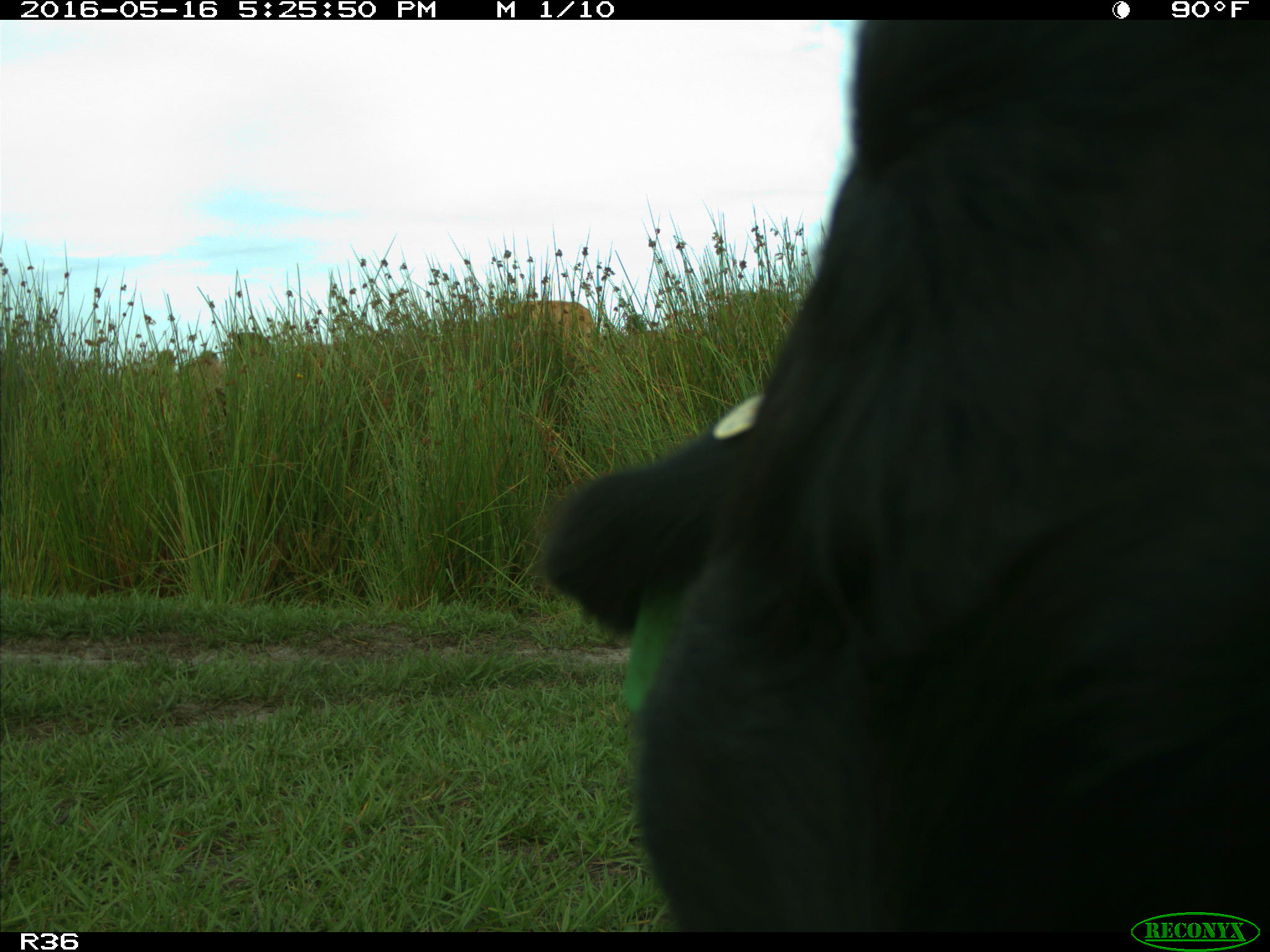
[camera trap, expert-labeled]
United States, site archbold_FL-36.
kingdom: Animalia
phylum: Chordata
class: Mammalia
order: Artiodactyla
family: Bovidae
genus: Bos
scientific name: Bos taurus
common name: domestic cow